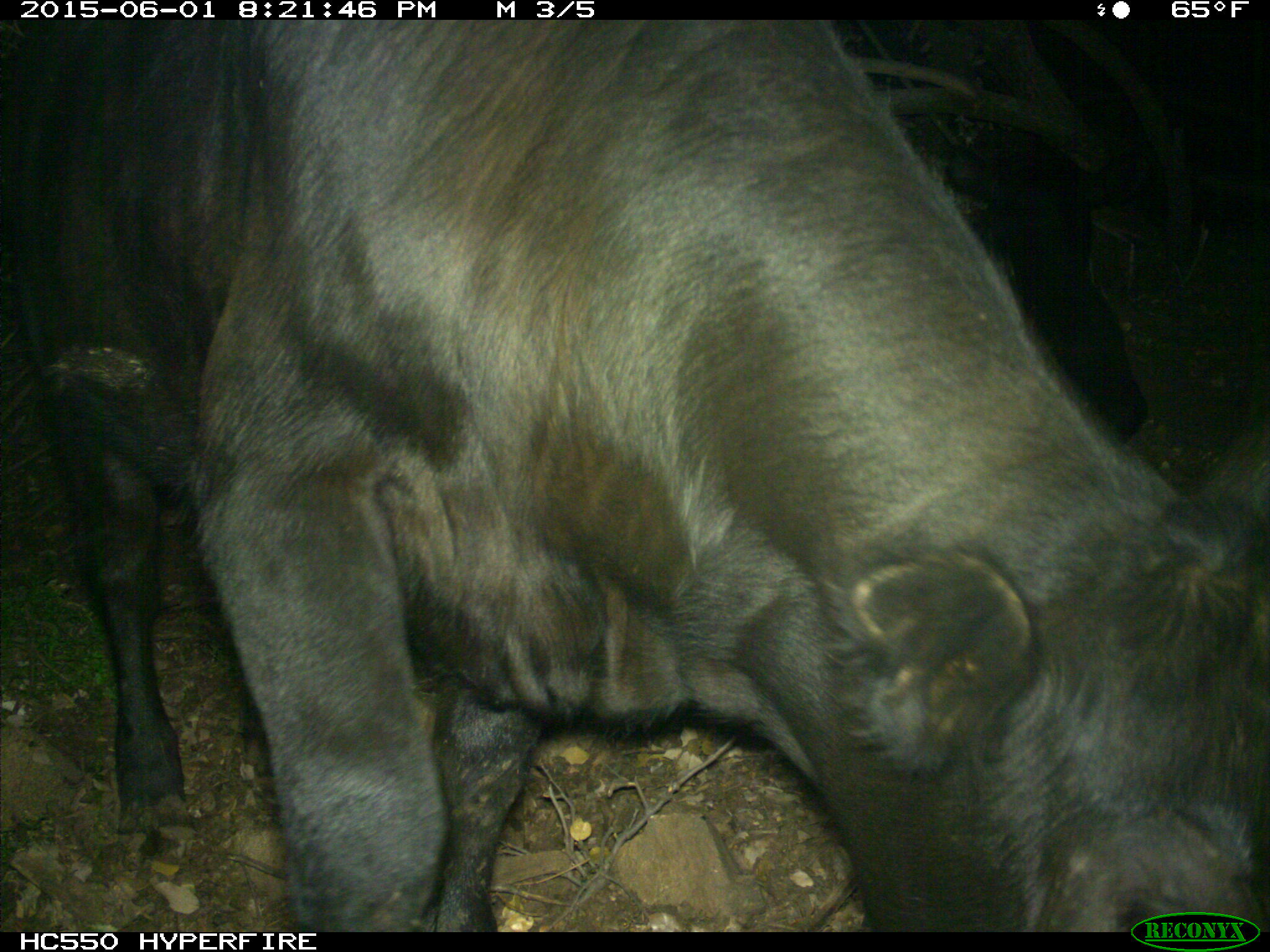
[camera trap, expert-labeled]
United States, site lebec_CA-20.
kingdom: Animalia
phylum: Chordata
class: Mammalia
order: Artiodactyla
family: Bovidae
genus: Bos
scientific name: Bos taurus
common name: domestic cow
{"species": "Bos taurus (domestic cow)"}